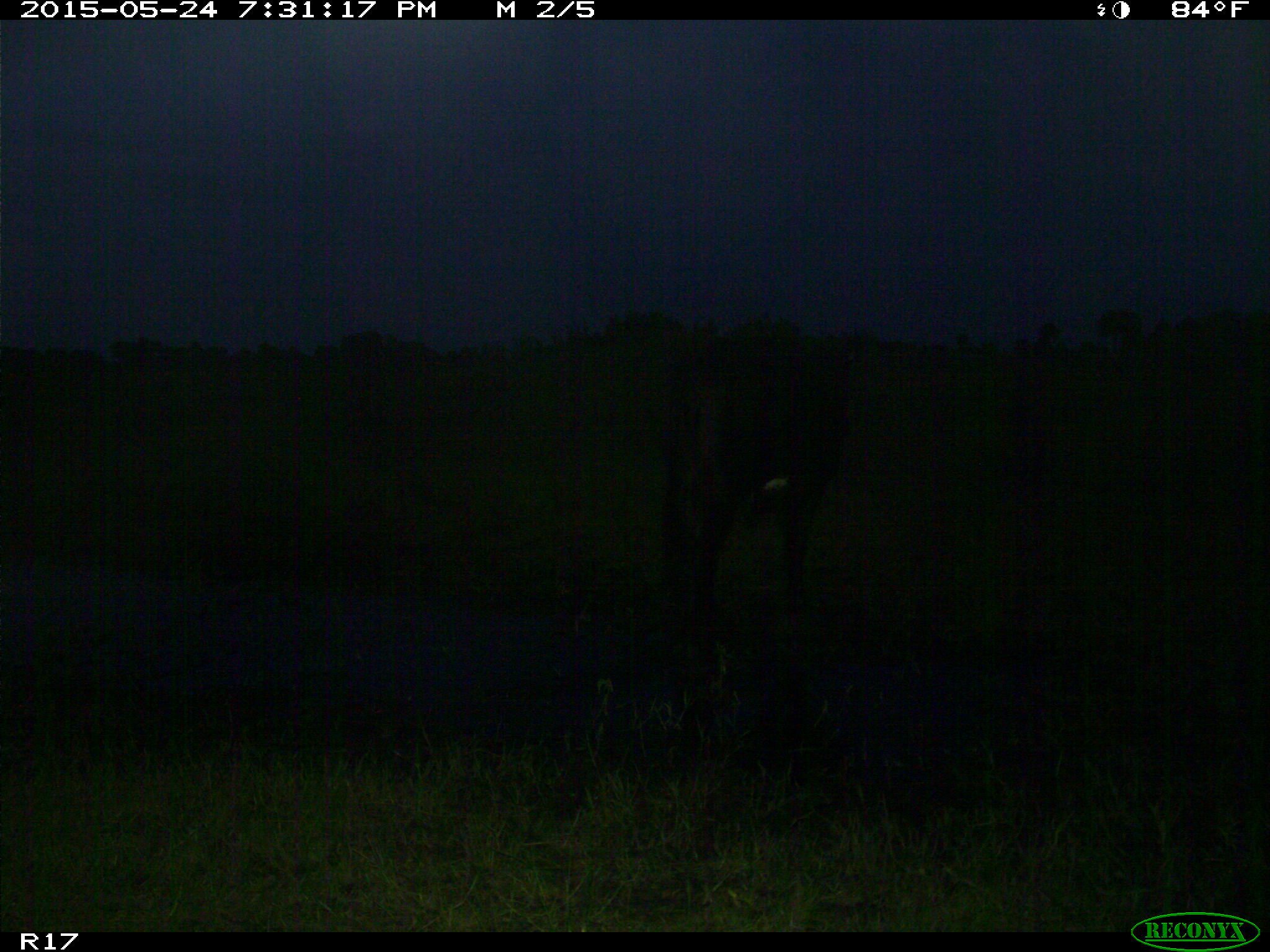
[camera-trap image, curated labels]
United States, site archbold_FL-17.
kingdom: Animalia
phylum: Chordata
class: Mammalia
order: Artiodactyla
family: Bovidae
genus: Bos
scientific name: Bos taurus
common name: domestic cow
Bos taurus (domestic cow).